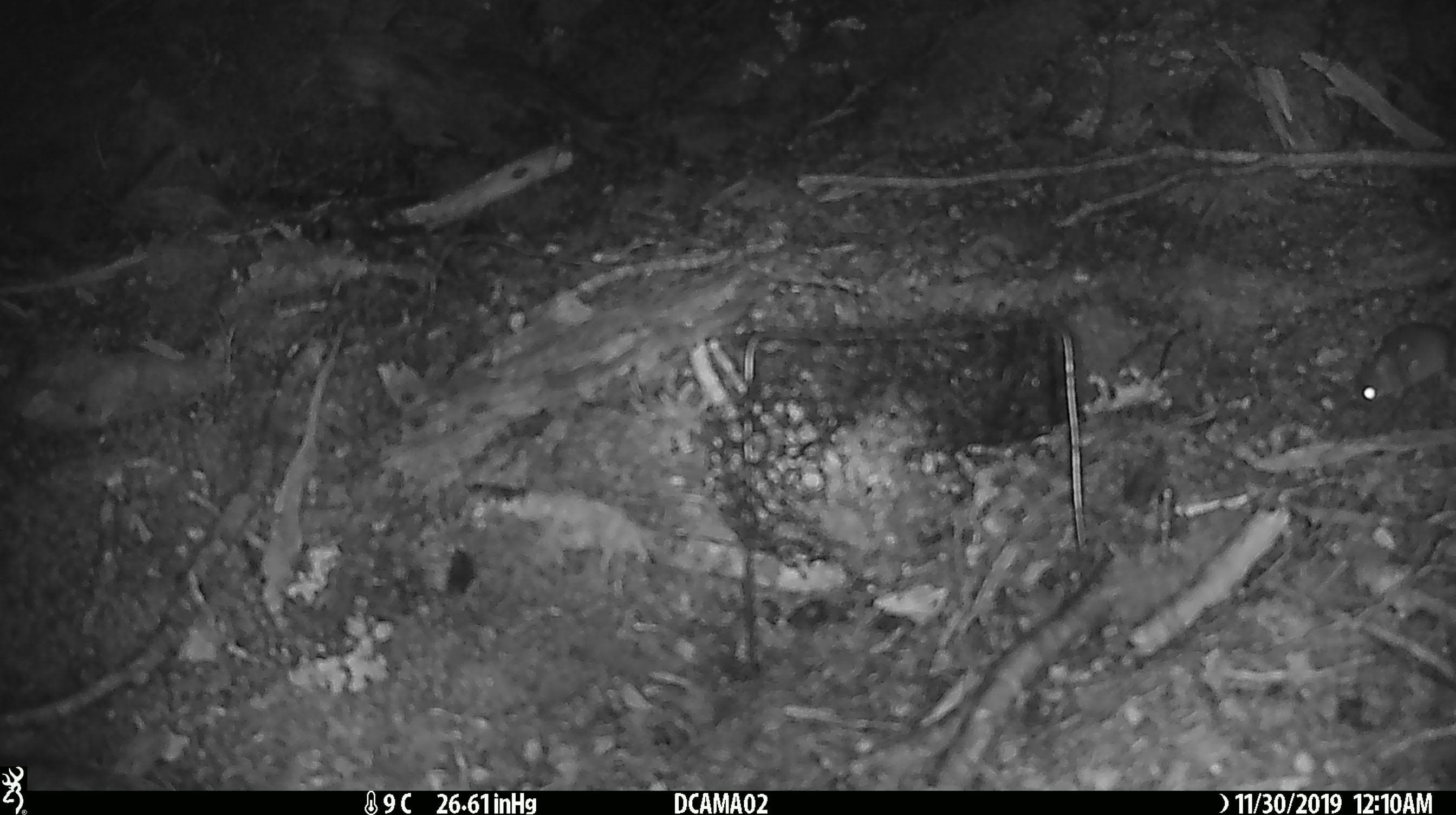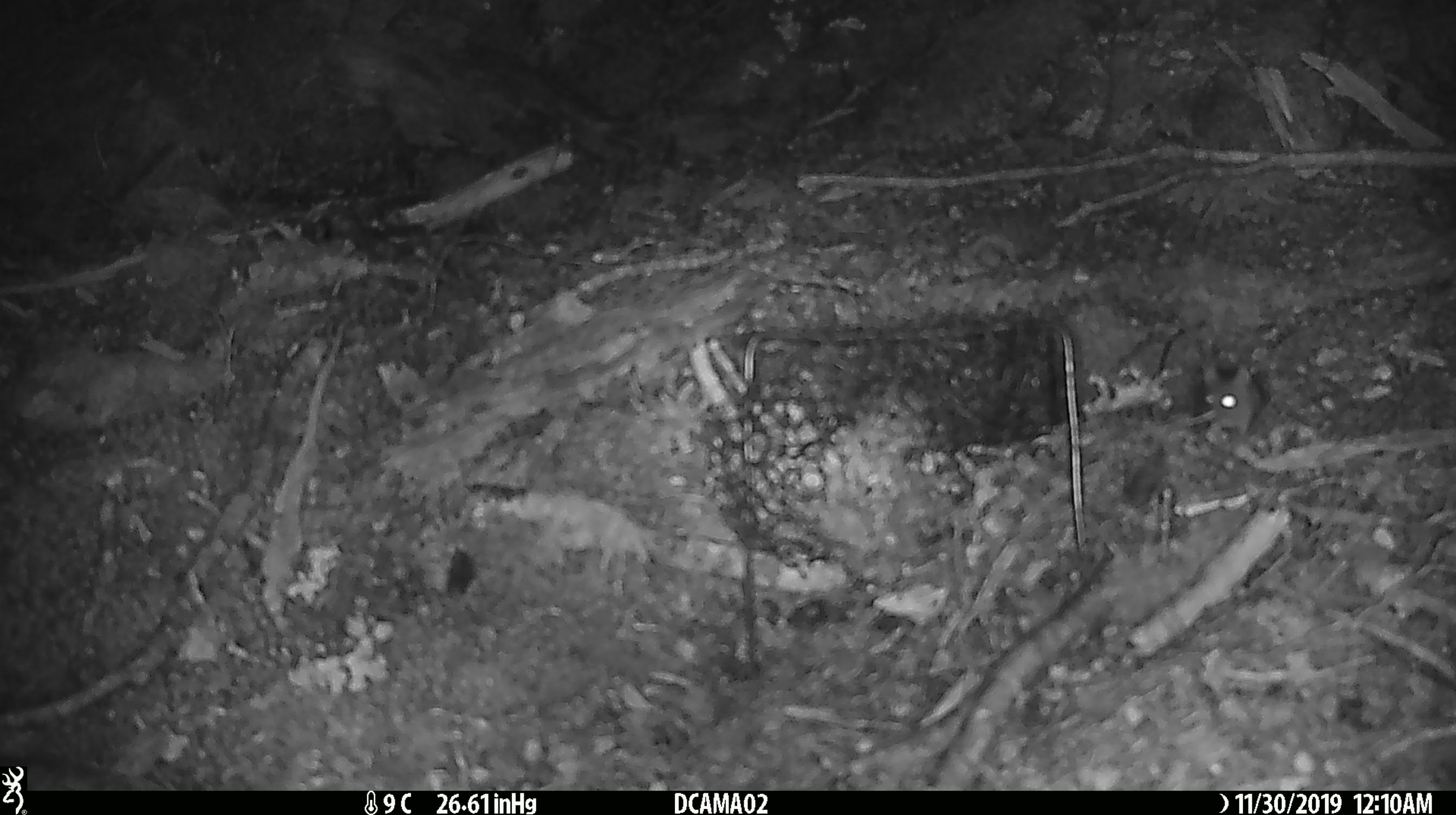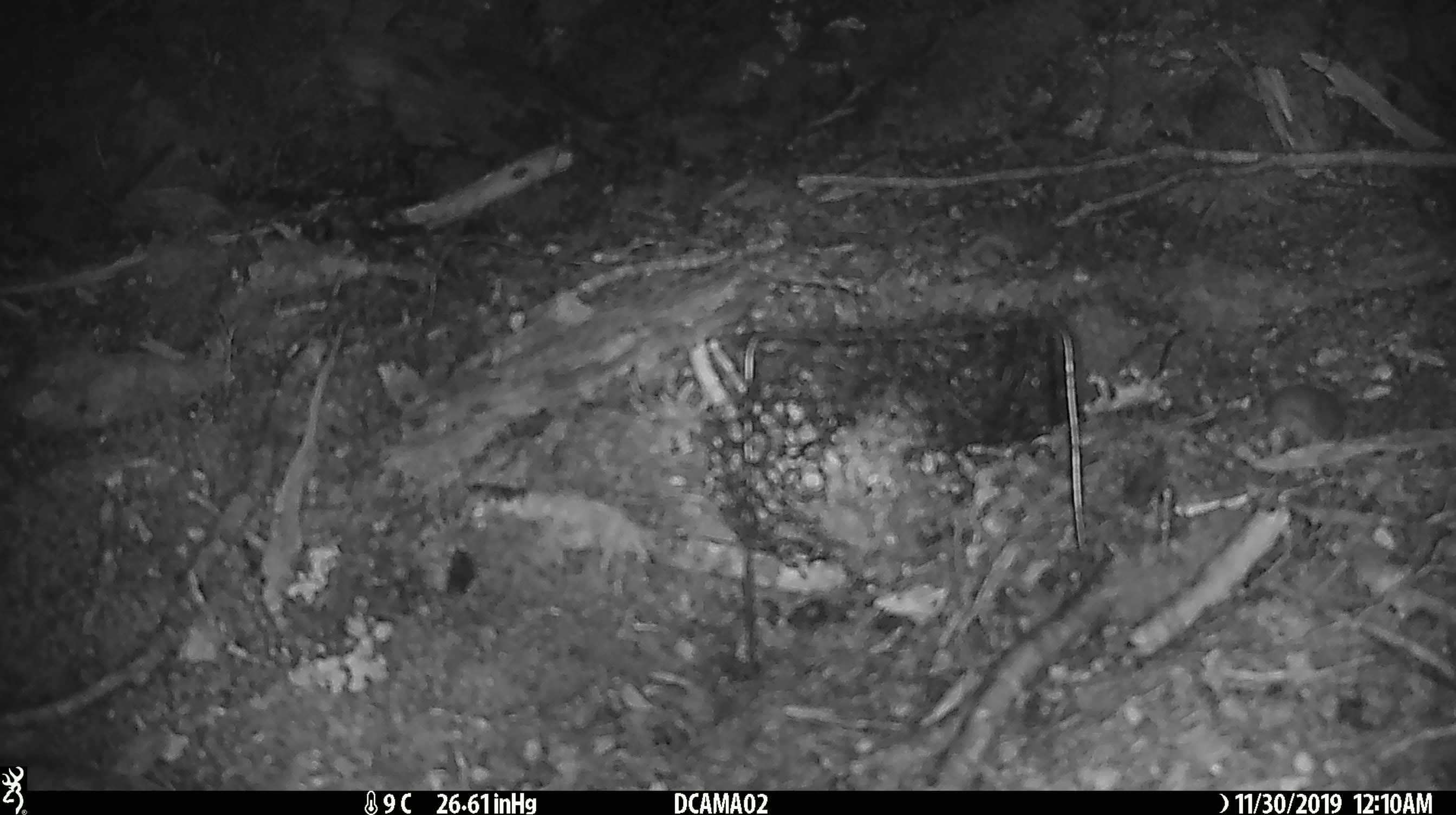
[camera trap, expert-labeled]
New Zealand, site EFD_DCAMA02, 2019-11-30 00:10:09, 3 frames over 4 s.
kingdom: Animalia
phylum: Chordata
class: Mammalia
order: Rodentia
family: Muridae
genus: Mus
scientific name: Mus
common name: mouse